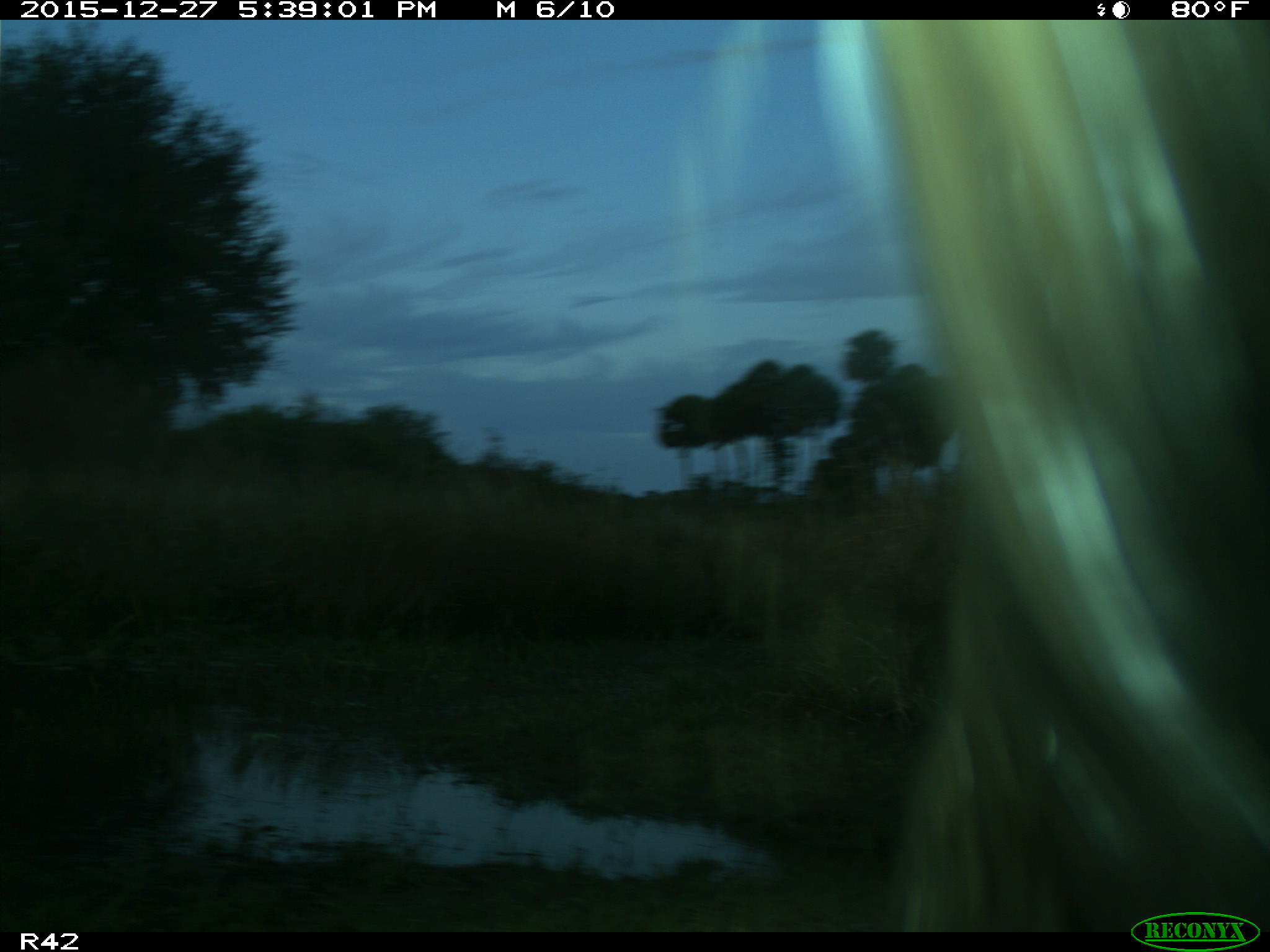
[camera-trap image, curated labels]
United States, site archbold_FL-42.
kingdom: Animalia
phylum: Chordata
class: Mammalia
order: Artiodactyla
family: Bovidae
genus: Bos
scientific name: Bos taurus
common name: domestic cow